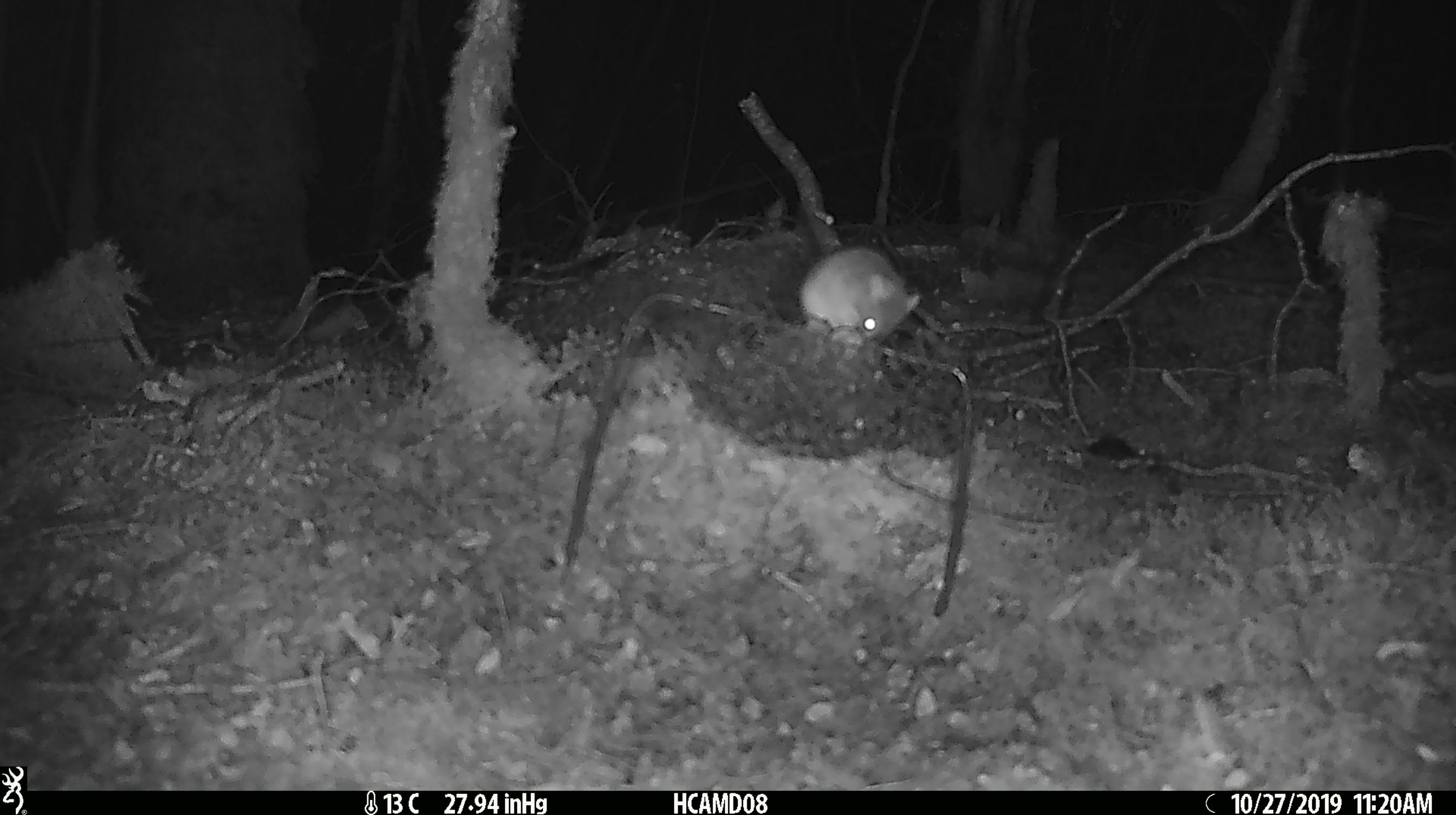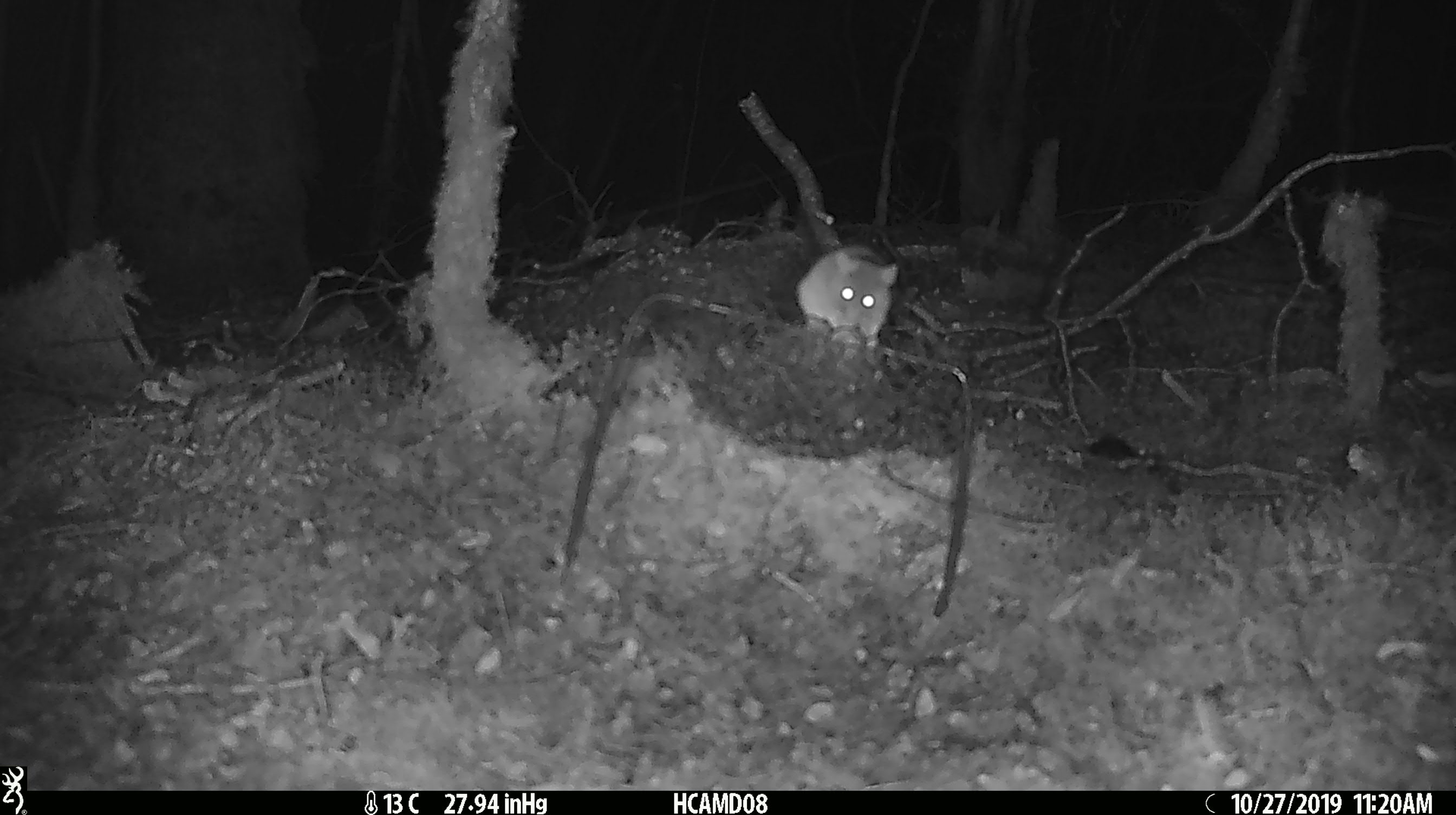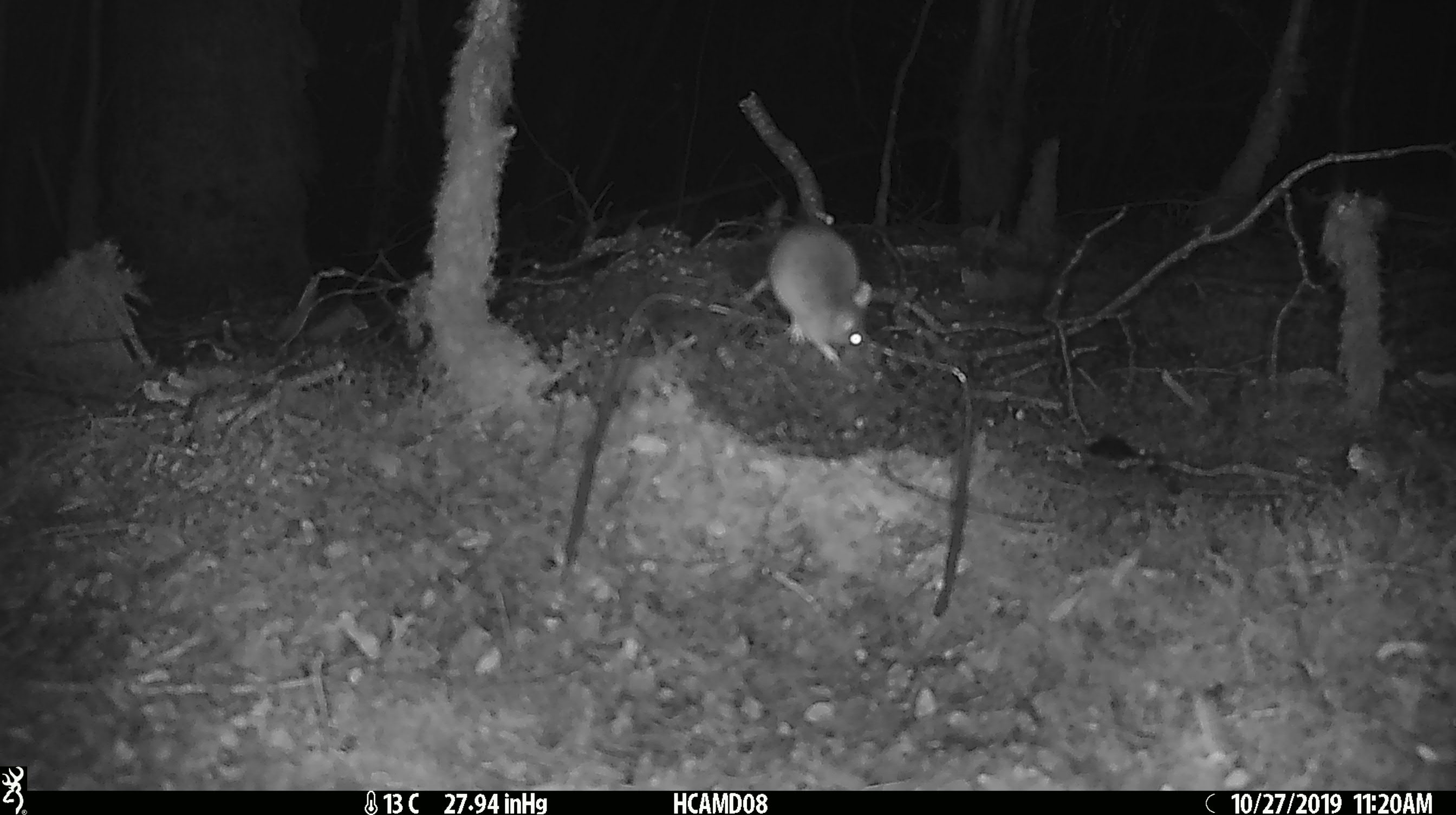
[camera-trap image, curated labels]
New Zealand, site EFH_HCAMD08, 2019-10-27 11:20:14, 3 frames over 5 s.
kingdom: Animalia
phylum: Chordata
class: Mammalia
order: Rodentia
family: Muridae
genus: Mus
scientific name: Mus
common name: mouse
Mouse (Mus).